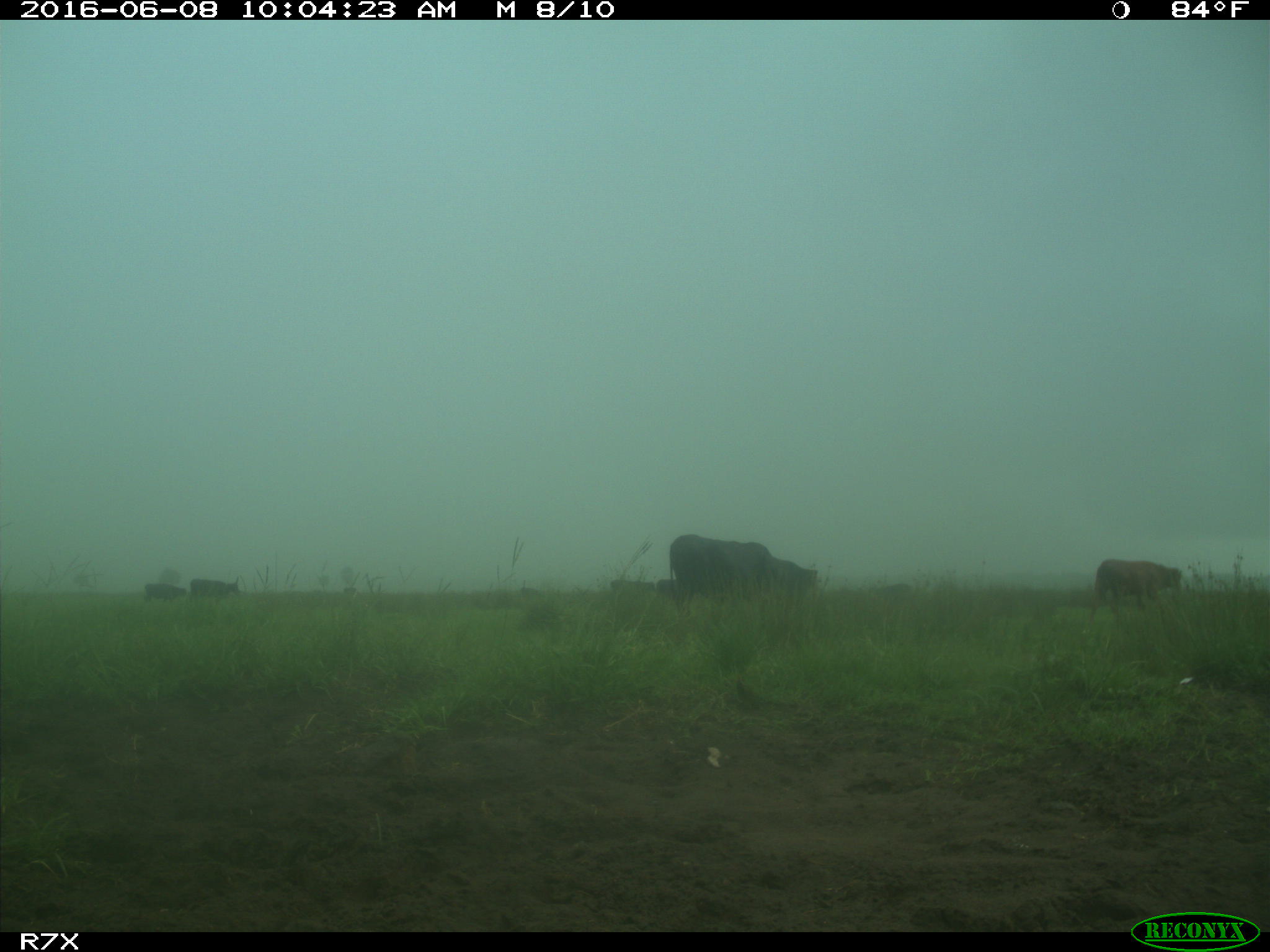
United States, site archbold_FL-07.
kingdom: Animalia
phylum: Chordata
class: Mammalia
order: Artiodactyla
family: Bovidae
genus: Bos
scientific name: Bos taurus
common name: domestic cow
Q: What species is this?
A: Bos taurus (domestic cow).